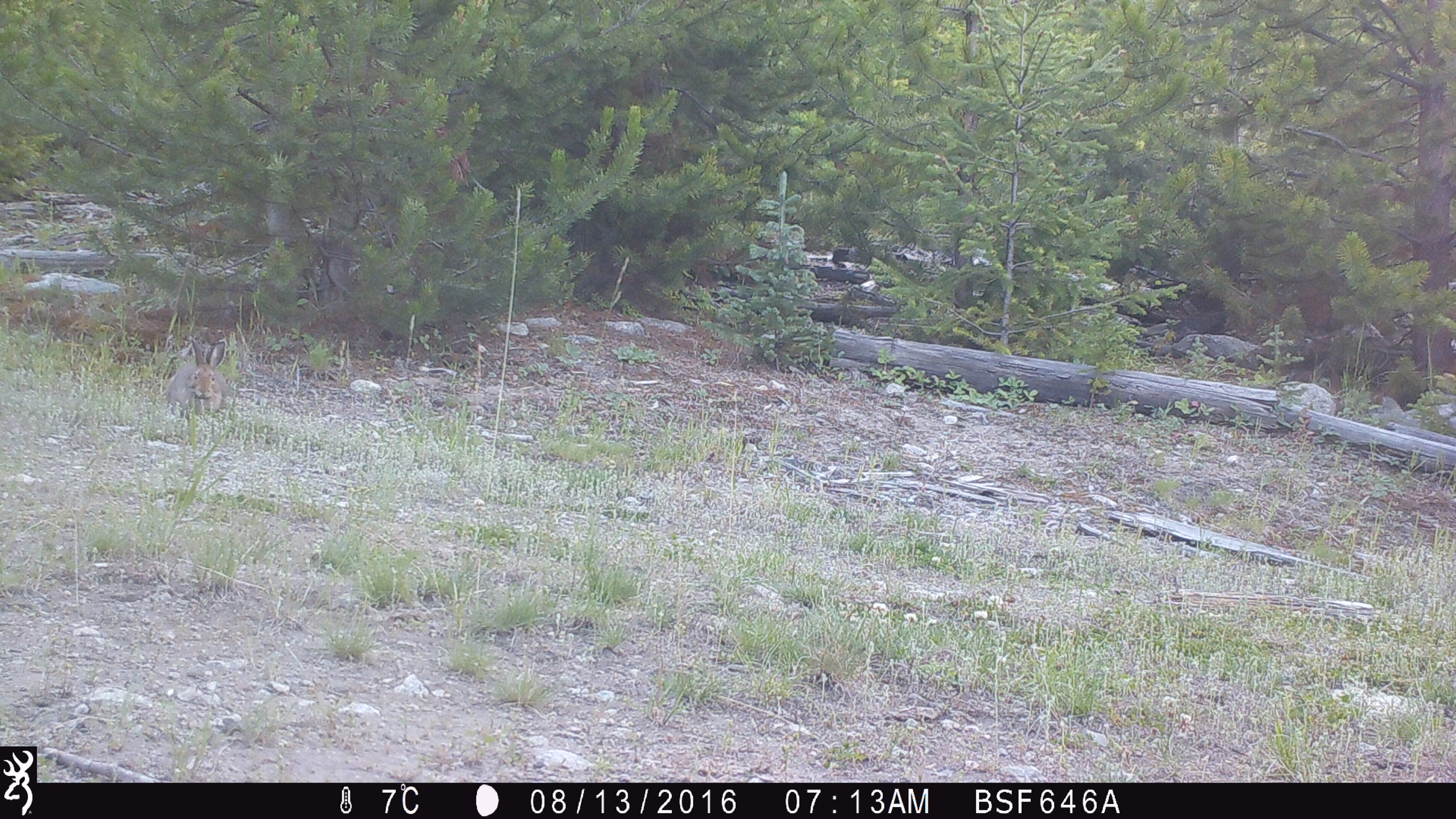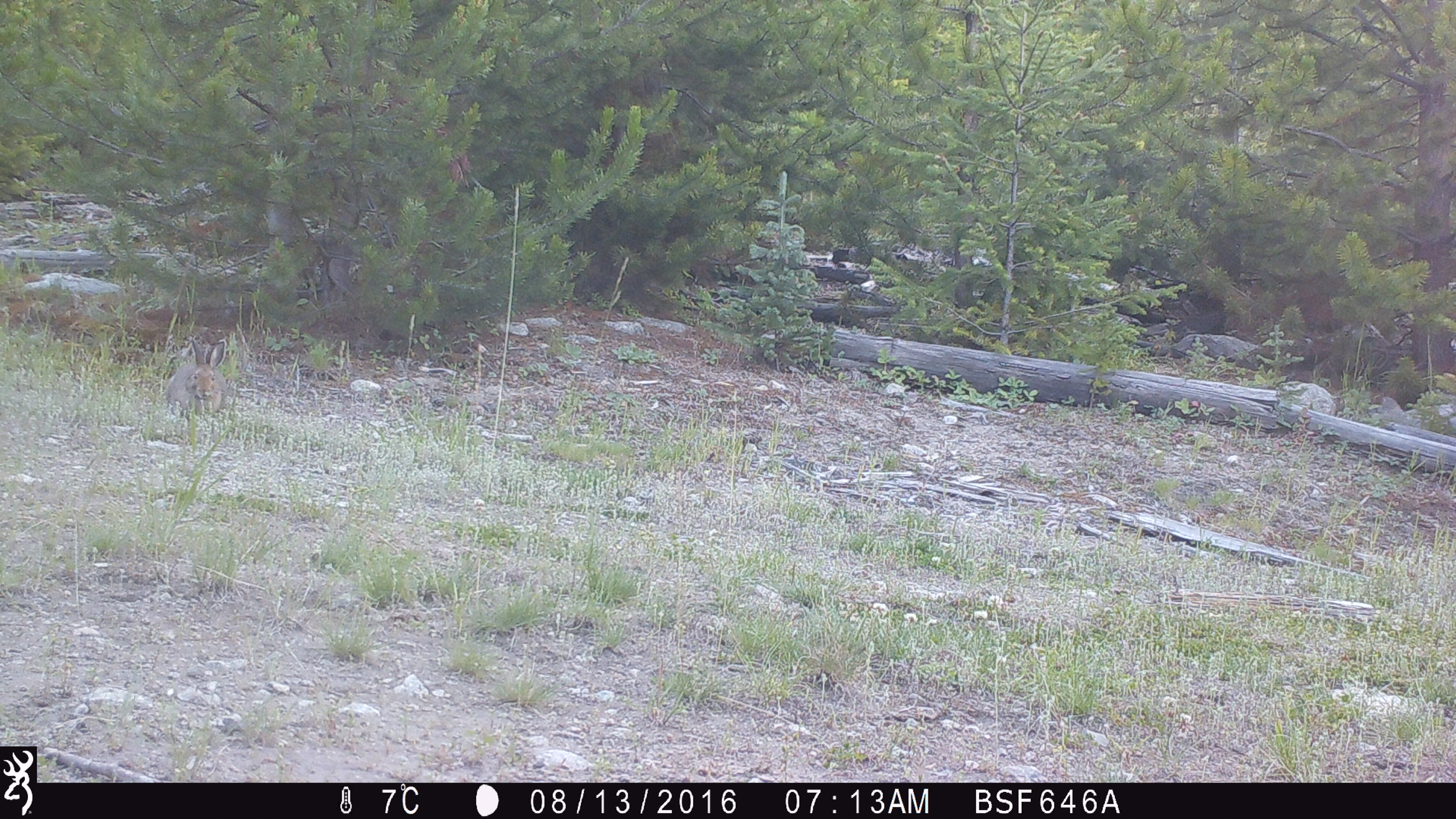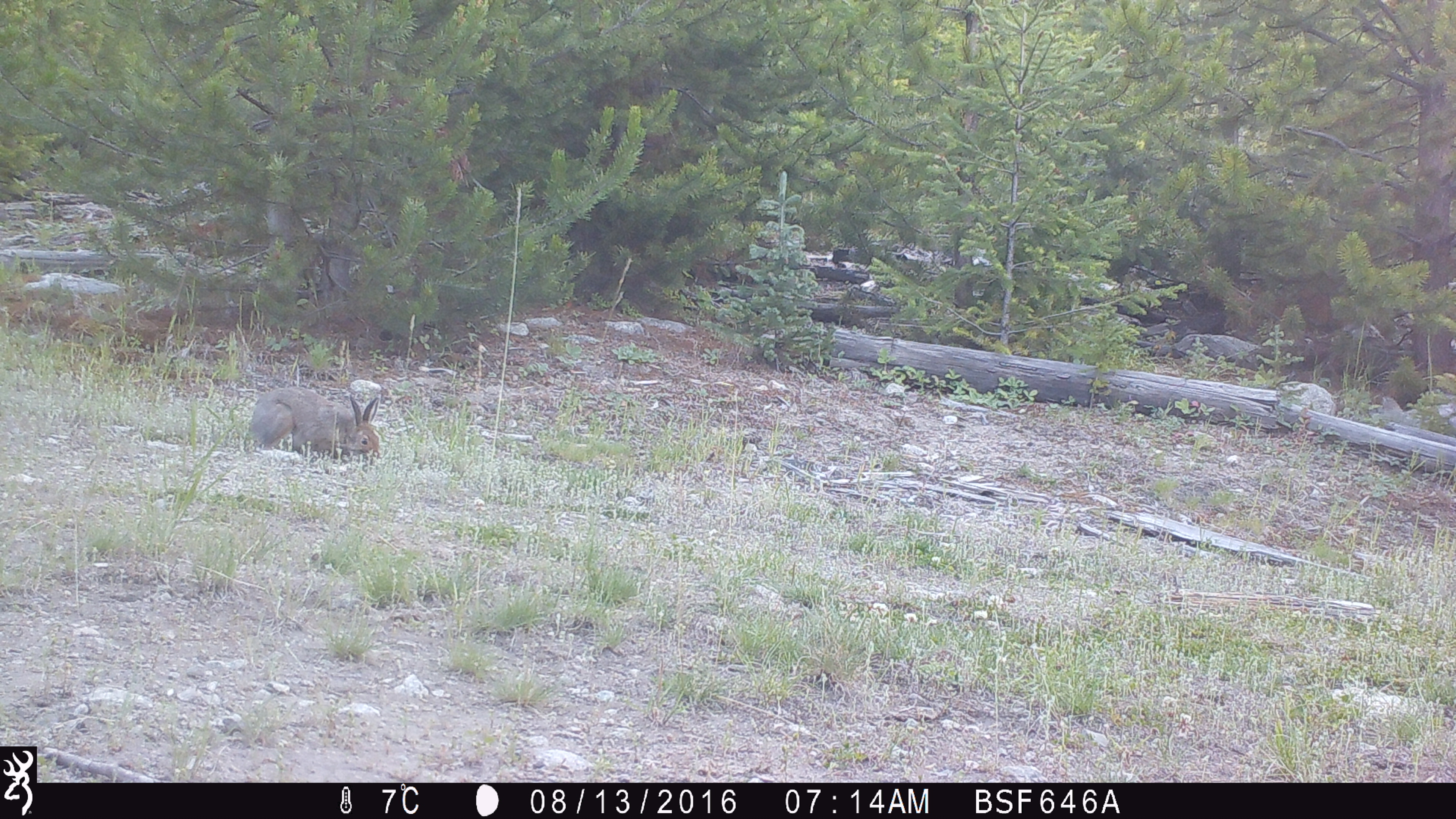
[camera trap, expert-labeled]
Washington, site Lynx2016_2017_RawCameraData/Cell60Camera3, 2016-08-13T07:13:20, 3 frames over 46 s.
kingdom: Animalia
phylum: Chordata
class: Mammalia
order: Lagomorpha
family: Leporidae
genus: Lepus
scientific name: Lepus americanus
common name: snowshoe hare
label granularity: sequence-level